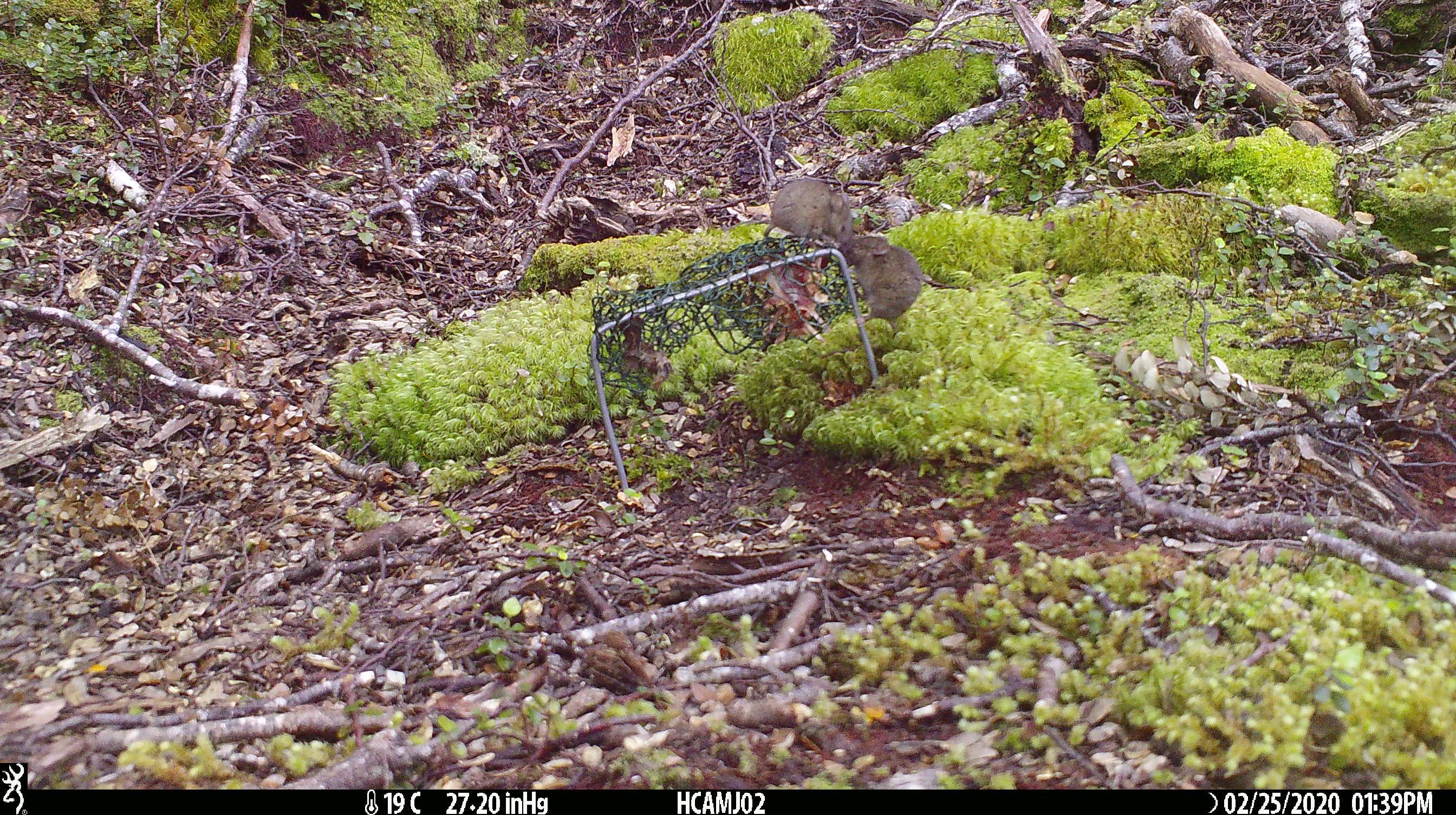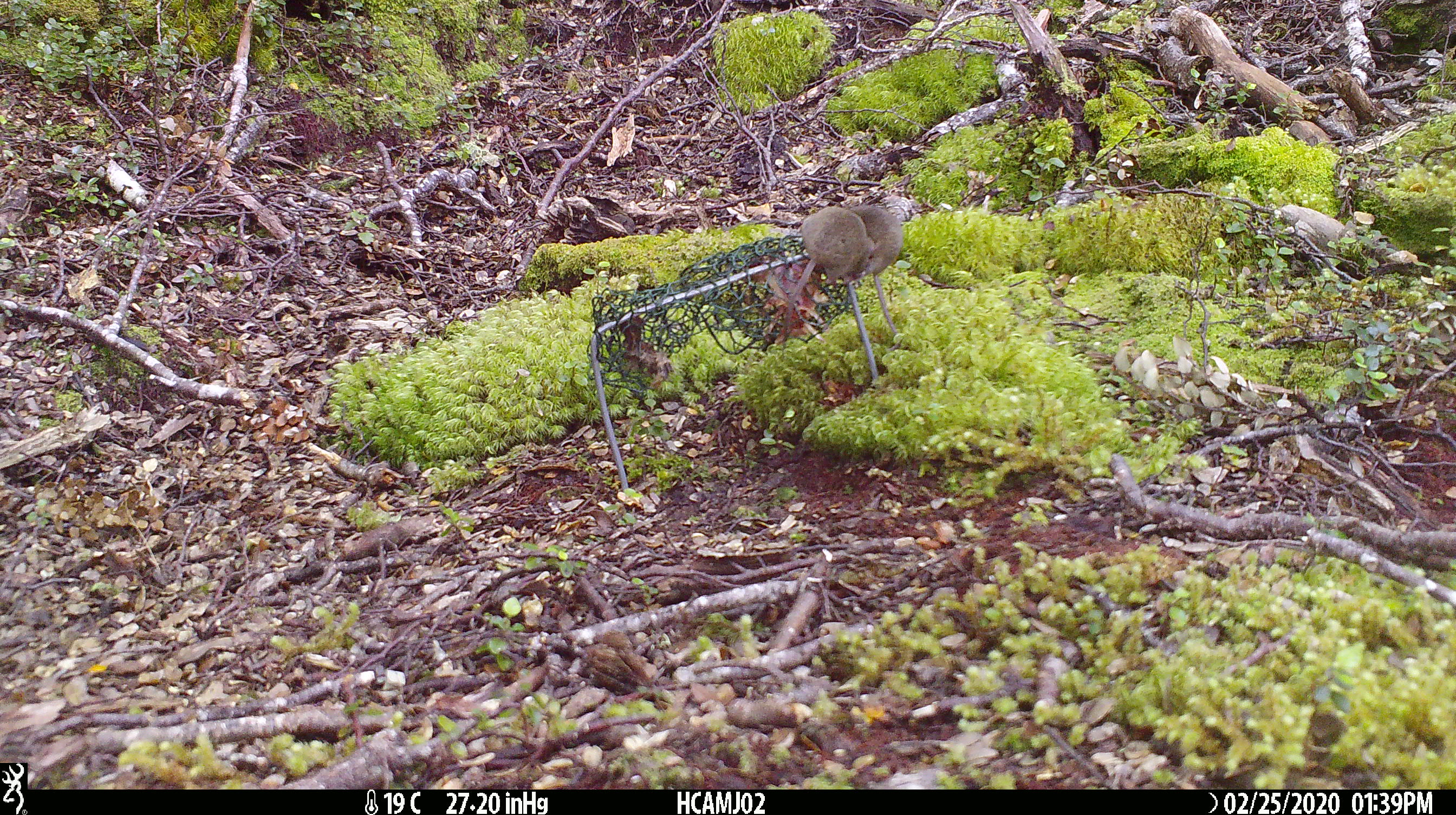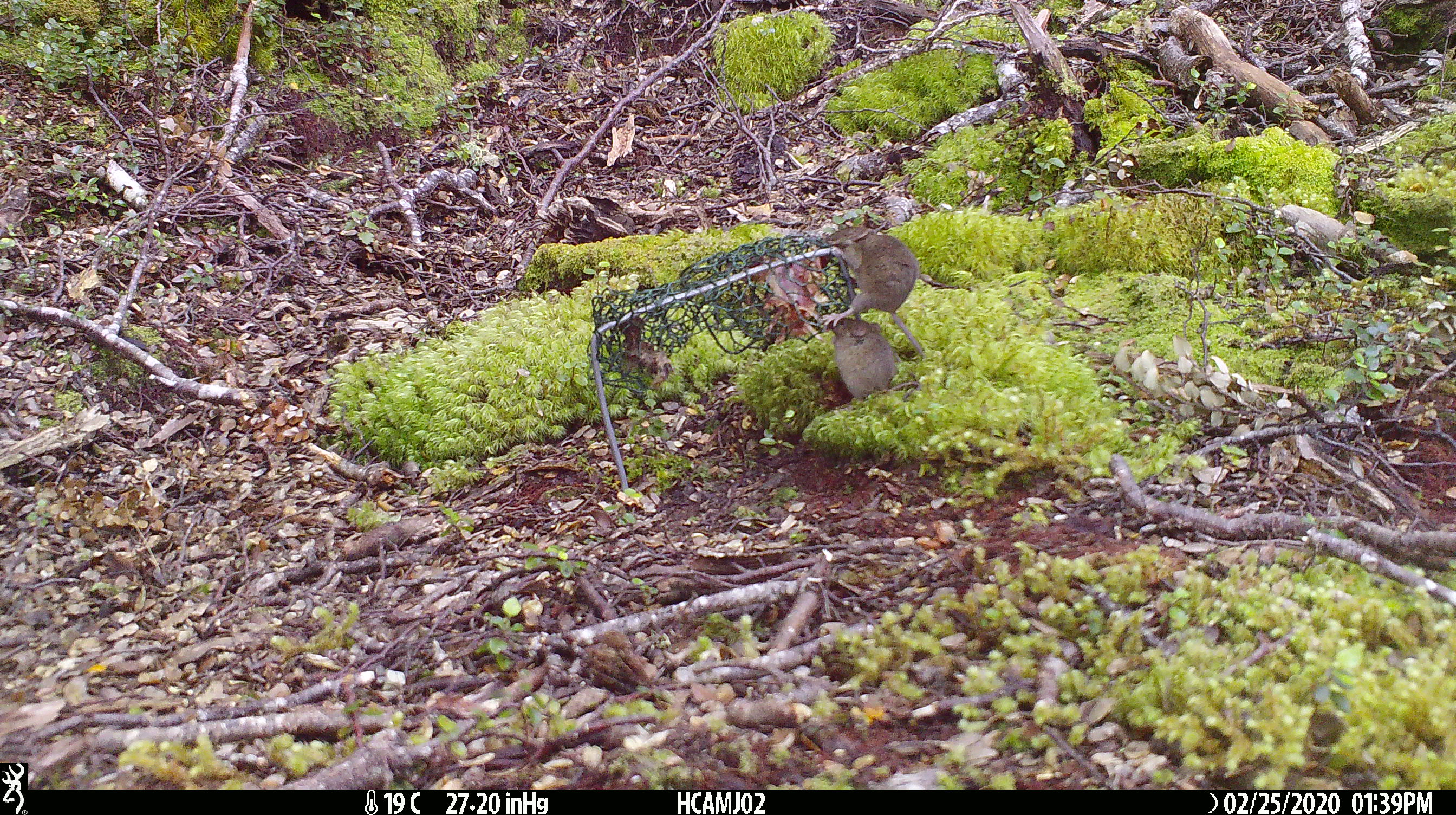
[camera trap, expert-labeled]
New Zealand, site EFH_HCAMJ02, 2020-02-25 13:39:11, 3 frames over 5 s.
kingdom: Animalia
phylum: Chordata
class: Mammalia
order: Rodentia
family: Muridae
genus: Mus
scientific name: Mus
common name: mouse